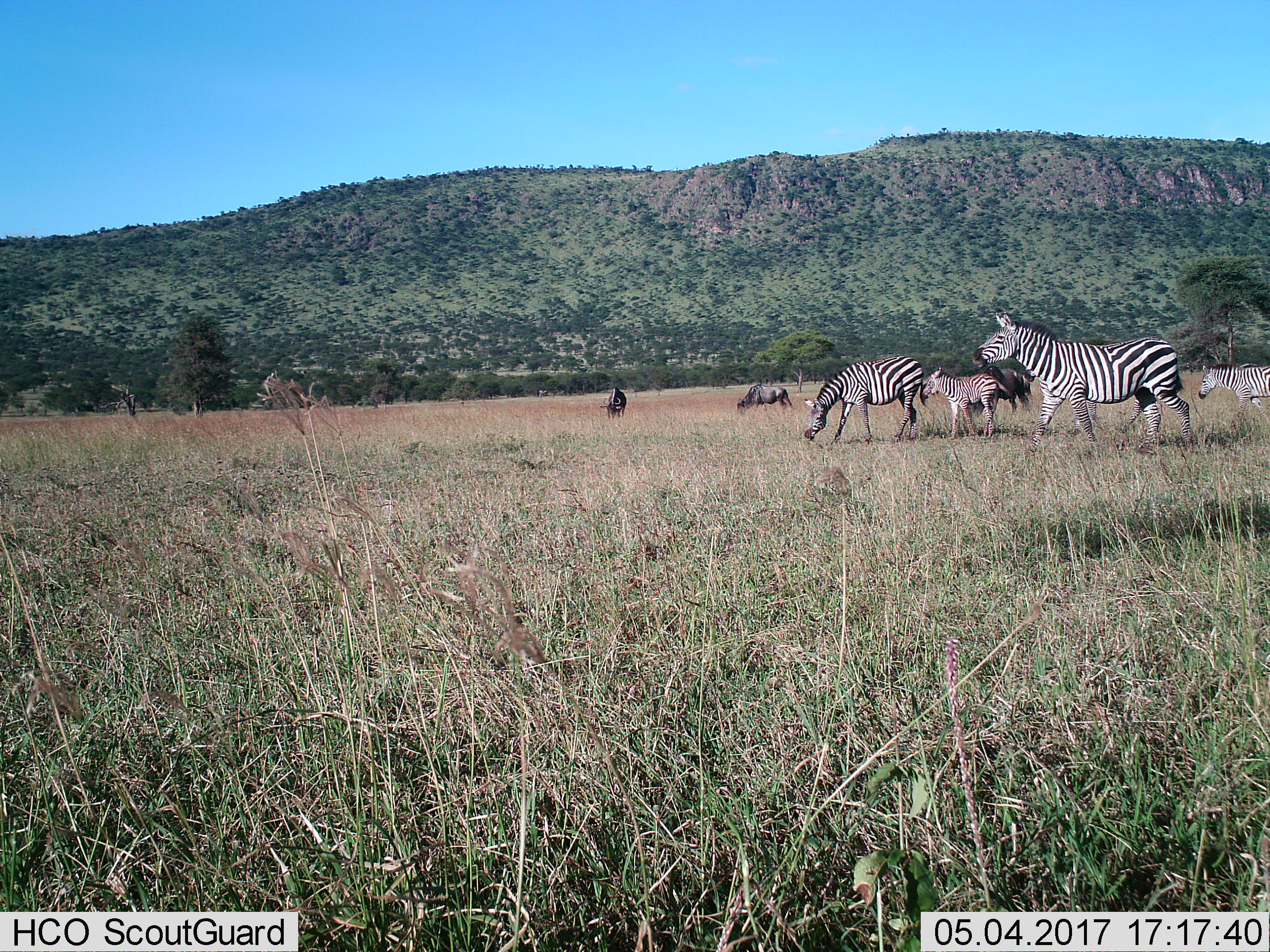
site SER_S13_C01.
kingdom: Animalia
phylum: Chordata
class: Mammalia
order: Perissodactyla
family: Equidae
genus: Equus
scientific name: Equus quagga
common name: plains zebra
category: zebraplains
Zebraplains (plains zebra) (Equus quagga), count 4. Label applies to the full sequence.